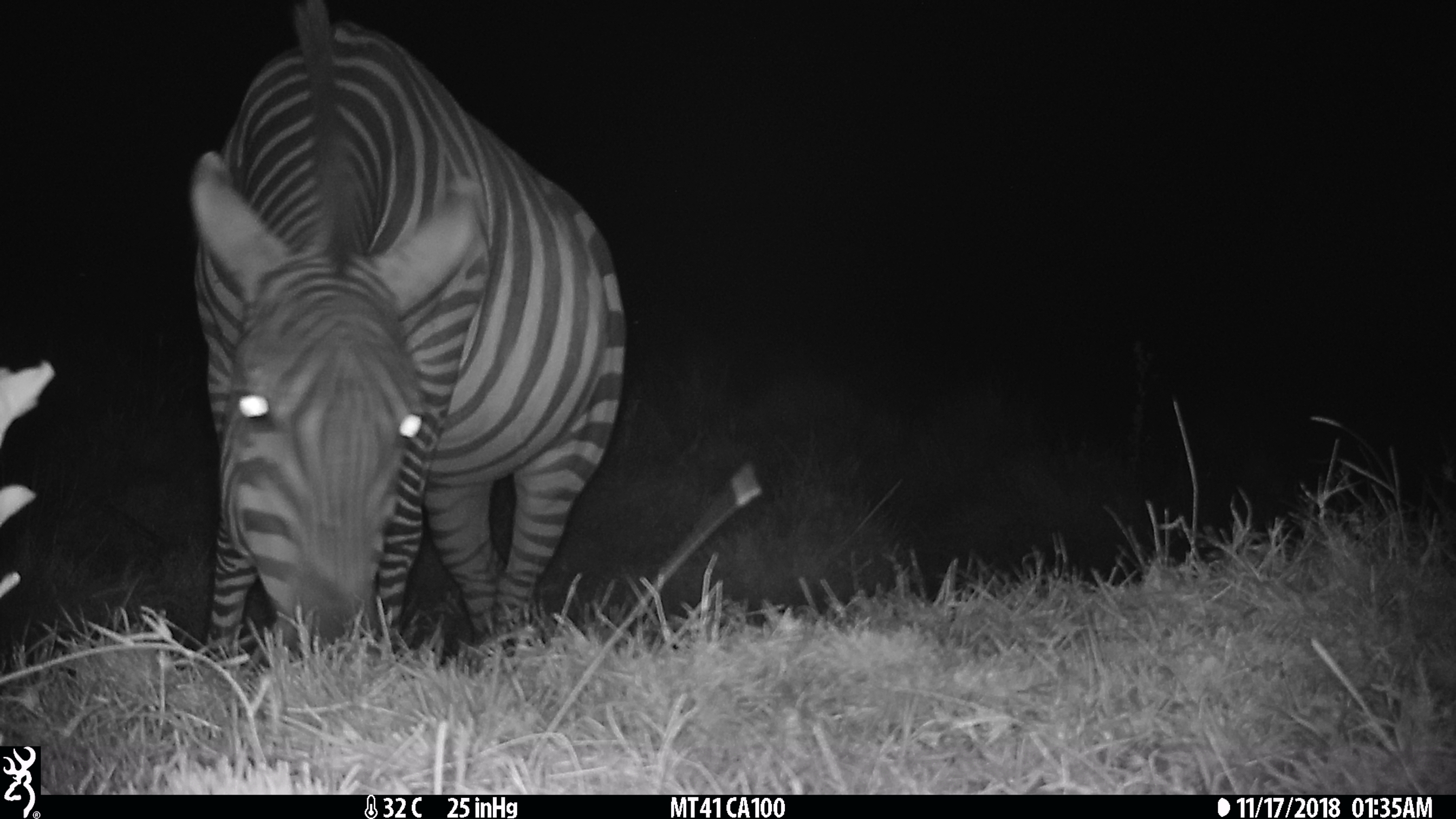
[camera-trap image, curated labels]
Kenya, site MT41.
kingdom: Animalia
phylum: Chordata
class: Mammalia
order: Perissodactyla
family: Equidae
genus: Equus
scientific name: Equus quagga burchellii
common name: burchell's zebra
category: zebra